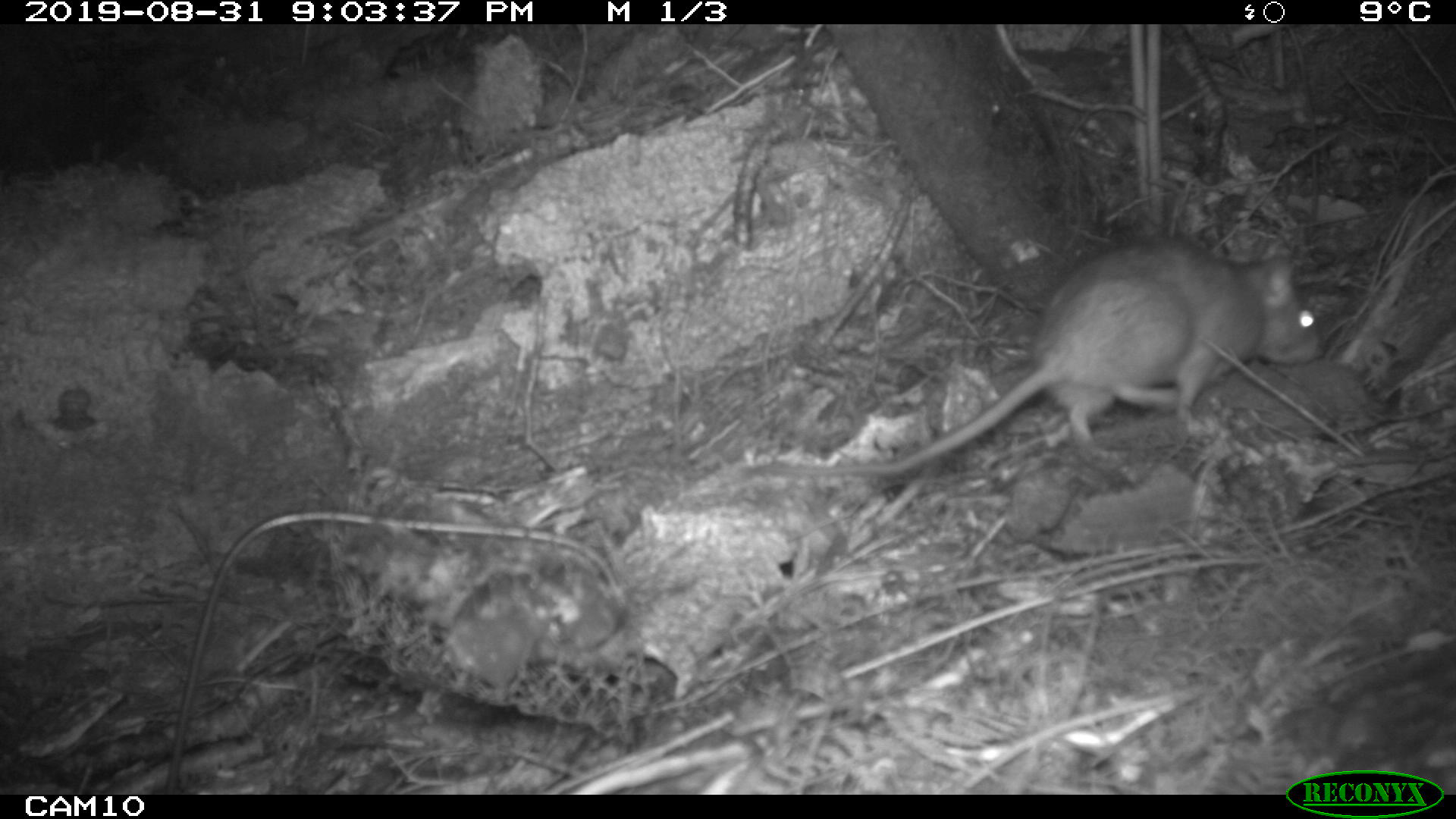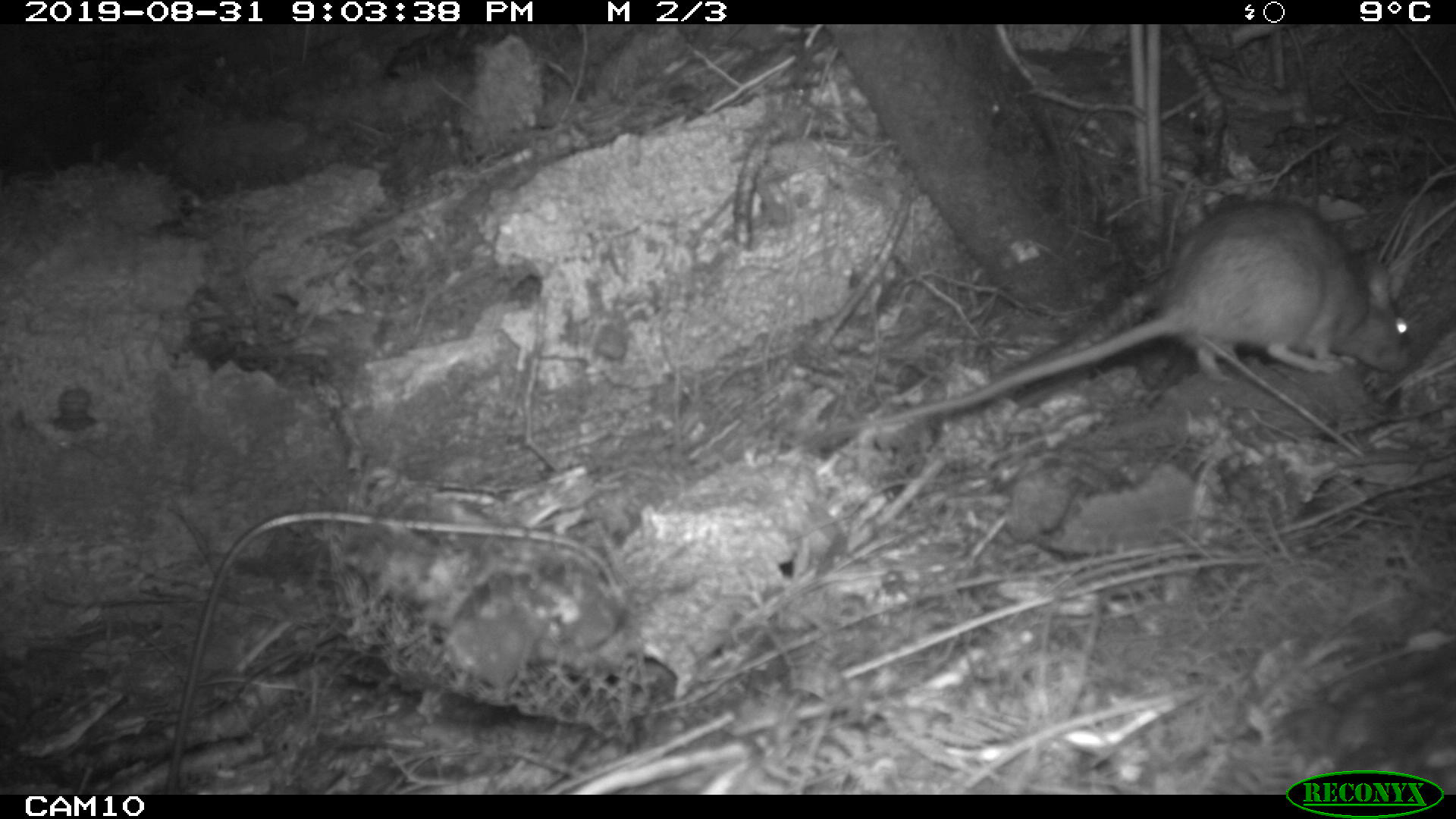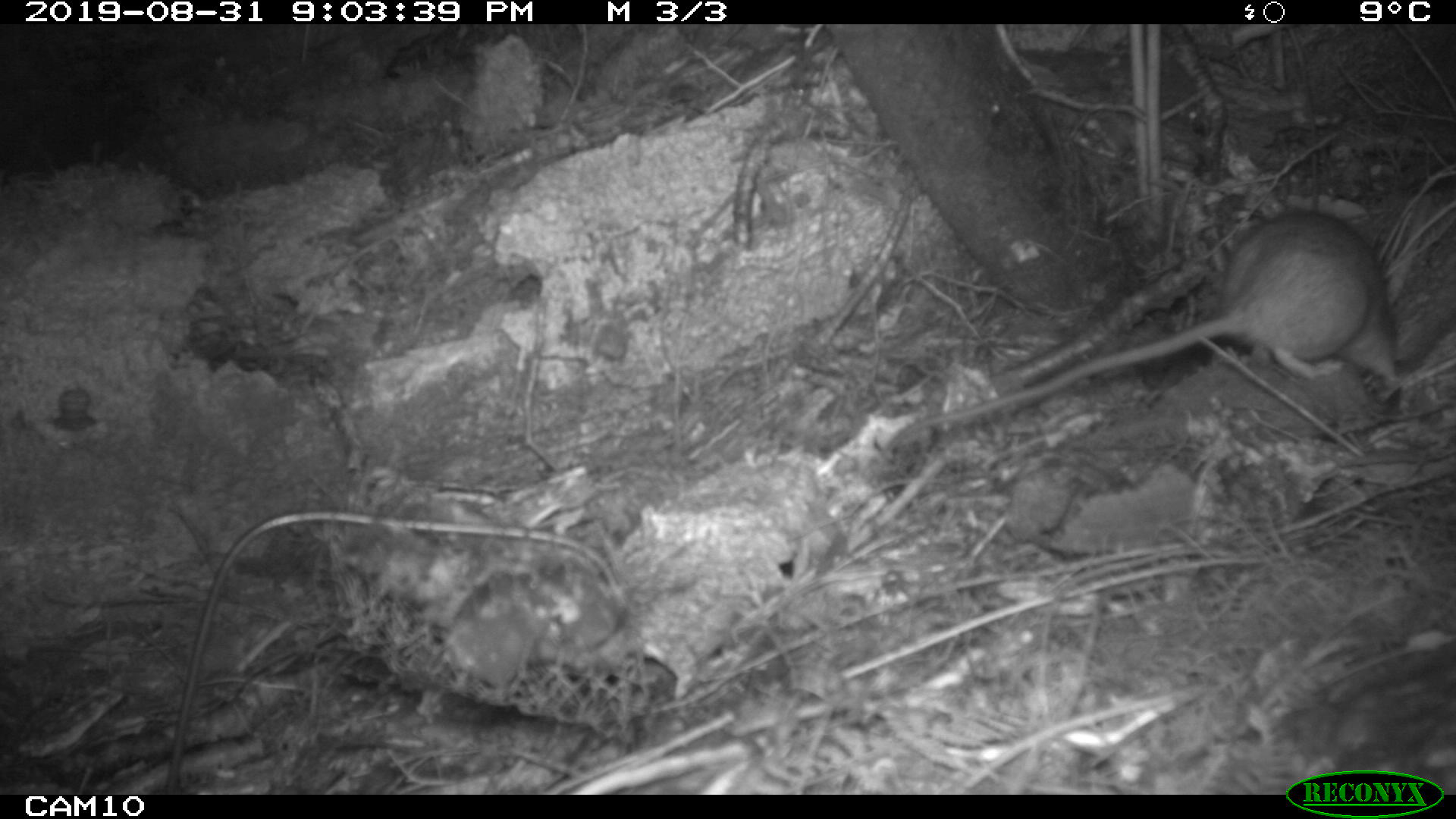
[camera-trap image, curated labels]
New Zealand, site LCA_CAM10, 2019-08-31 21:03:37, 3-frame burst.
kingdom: Animalia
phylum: Chordata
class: Mammalia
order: Rodentia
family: Muridae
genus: Rattus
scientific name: Rattus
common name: rat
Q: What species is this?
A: Rat (Rattus).